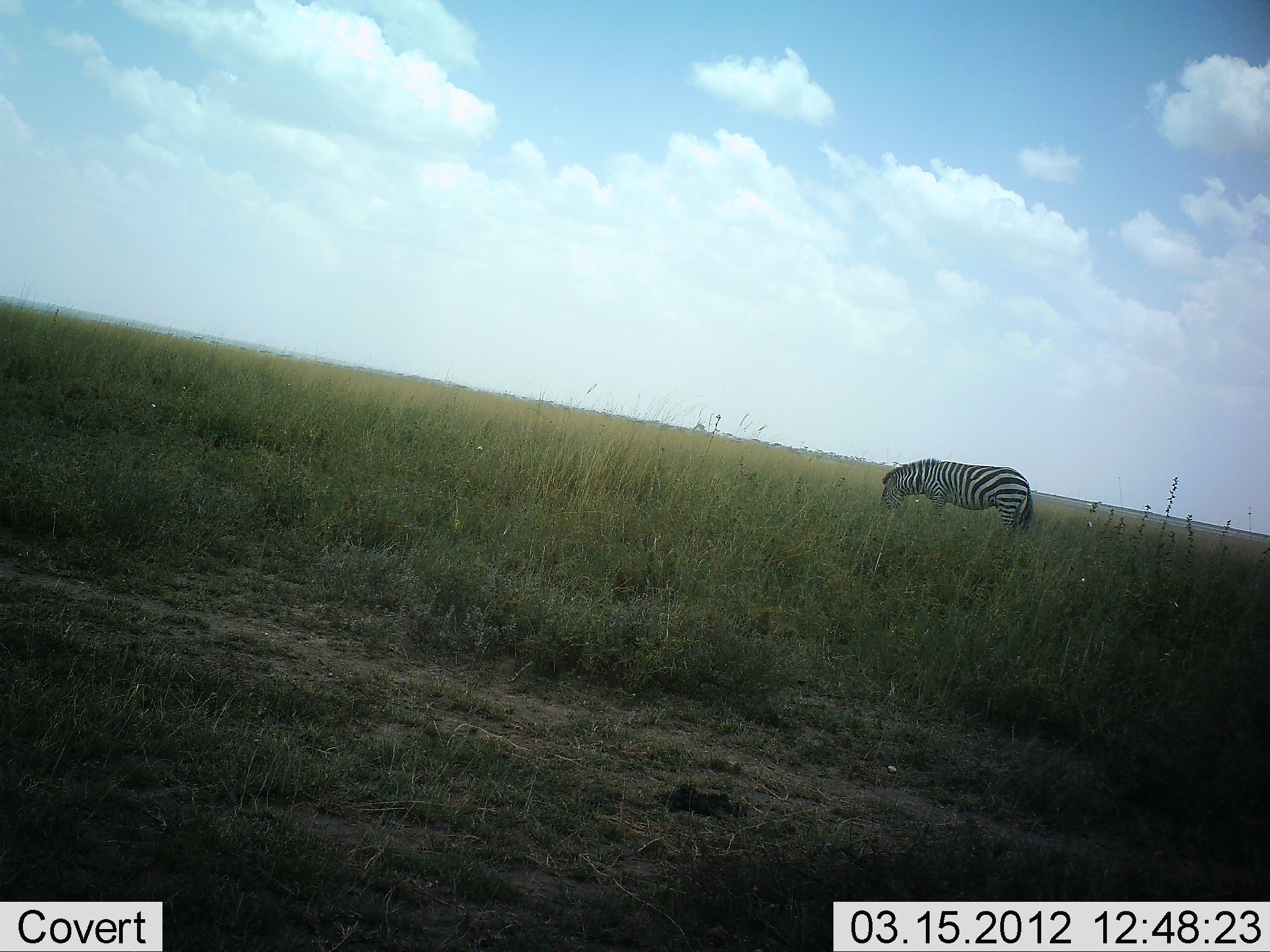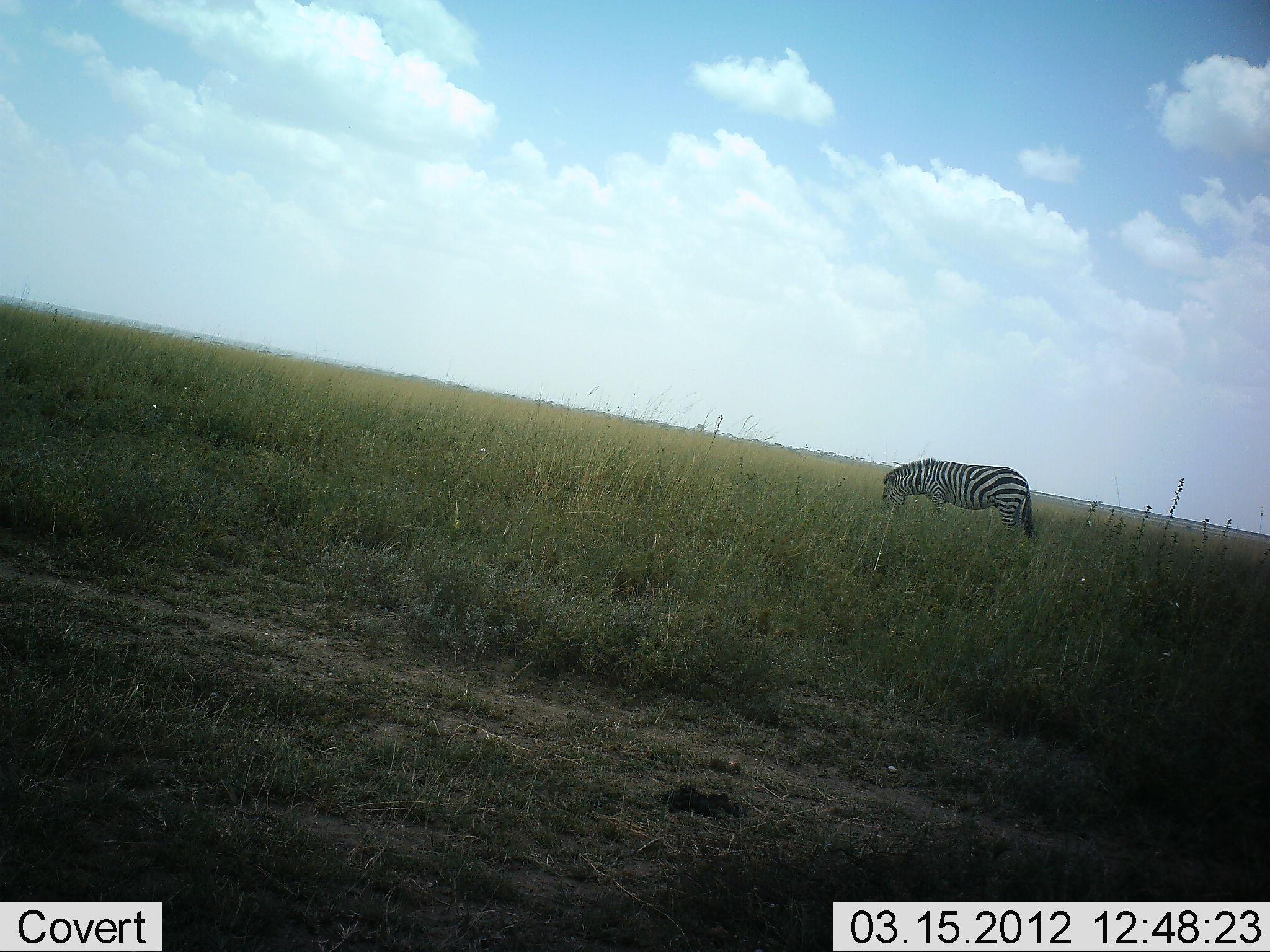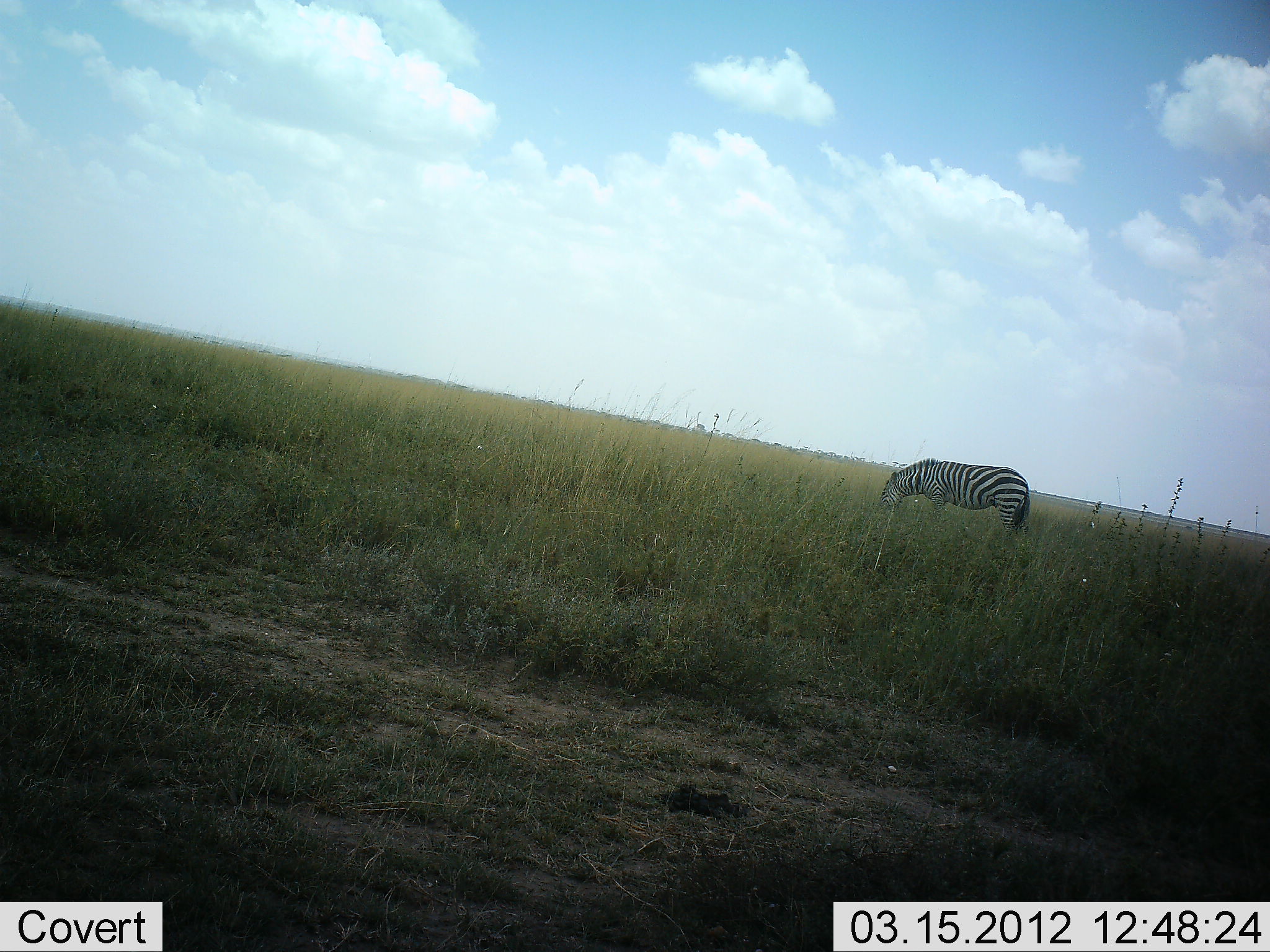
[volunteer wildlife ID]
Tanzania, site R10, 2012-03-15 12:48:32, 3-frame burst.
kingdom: Animalia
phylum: Chordata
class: Mammalia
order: Perissodactyla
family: Equidae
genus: Equus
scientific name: Equus quagga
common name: plains zebra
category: zebra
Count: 1.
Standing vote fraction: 21%.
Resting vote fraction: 0%.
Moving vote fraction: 0%.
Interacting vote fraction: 0%.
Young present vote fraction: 0%.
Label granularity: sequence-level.